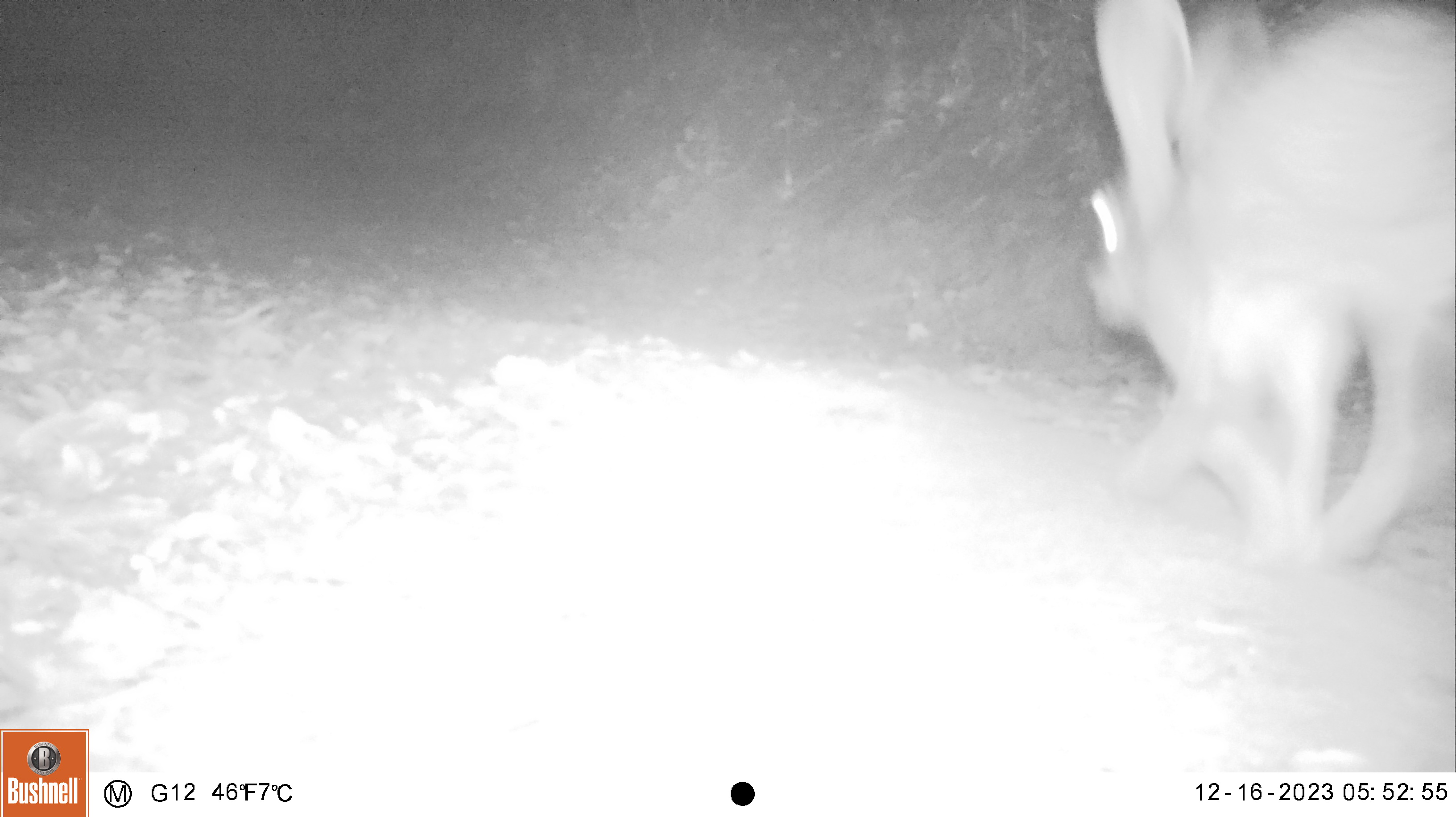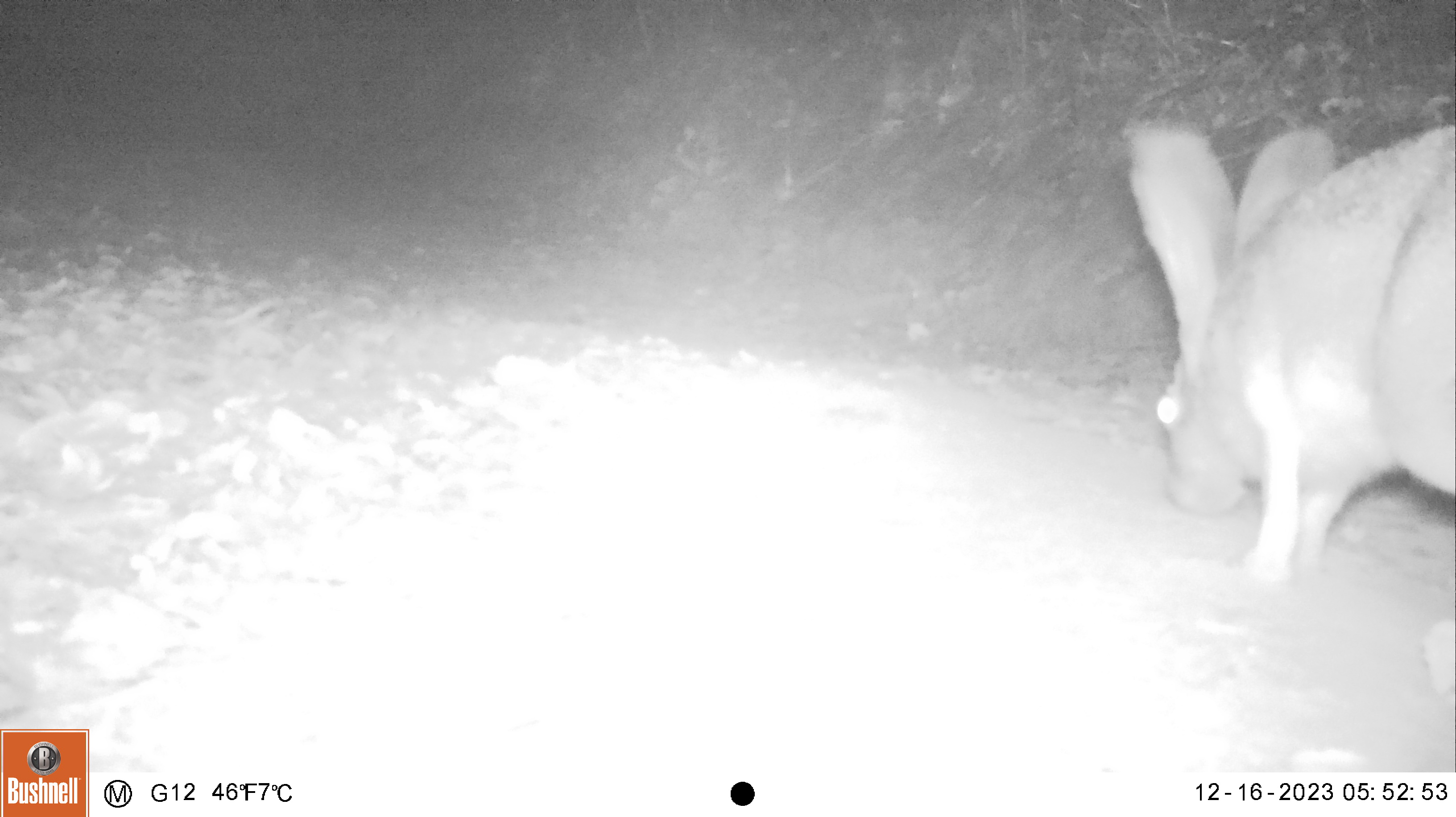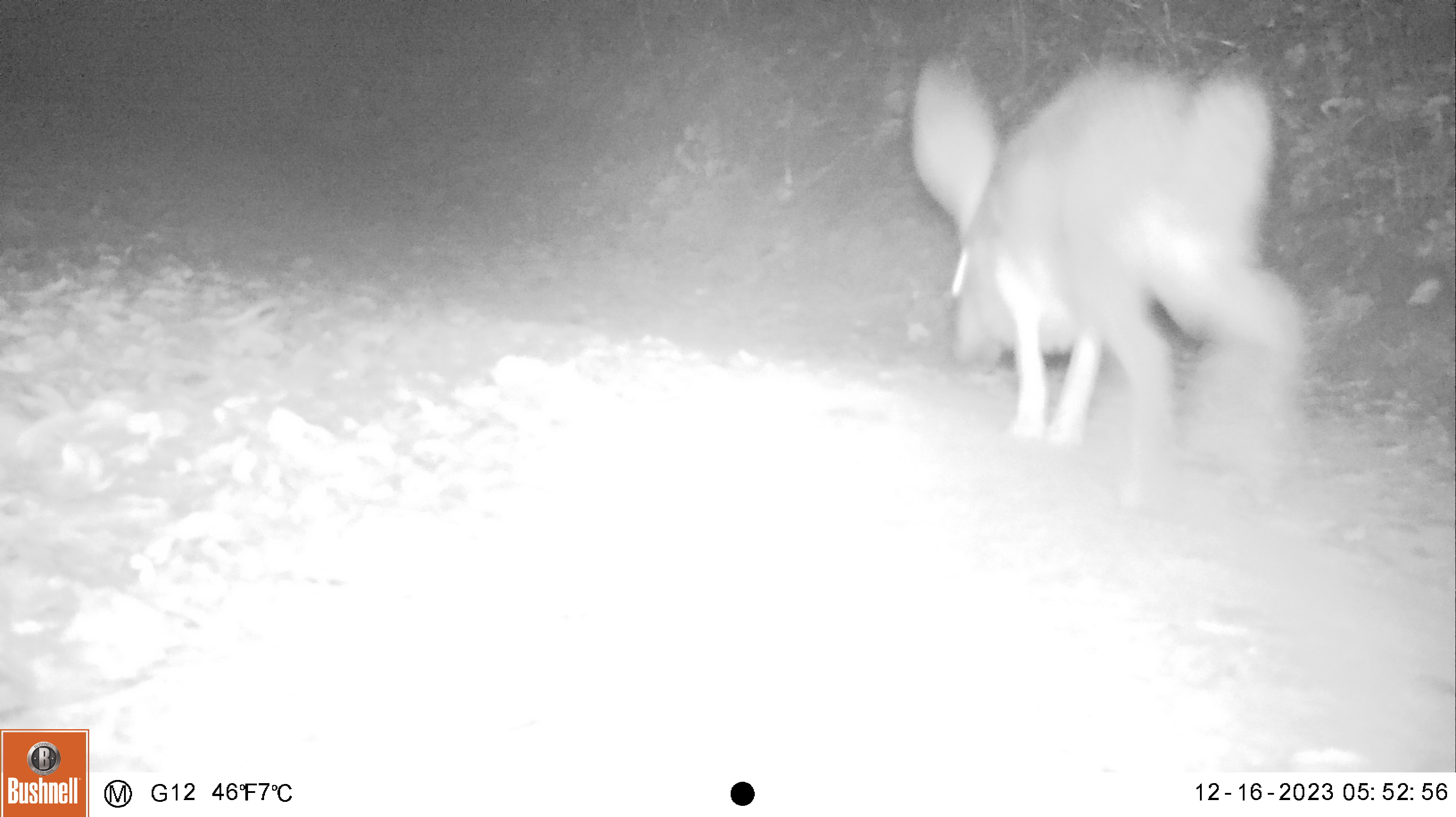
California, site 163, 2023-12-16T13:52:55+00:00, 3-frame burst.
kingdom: Animalia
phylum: Chordata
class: Mammalia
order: Lagomorpha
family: Leporidae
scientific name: Leporidae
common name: rabbit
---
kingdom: Animalia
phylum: Chordata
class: Mammalia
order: Lagomorpha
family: Leporidae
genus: Lepus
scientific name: Lepus californicus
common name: black-tailed jackrabbit